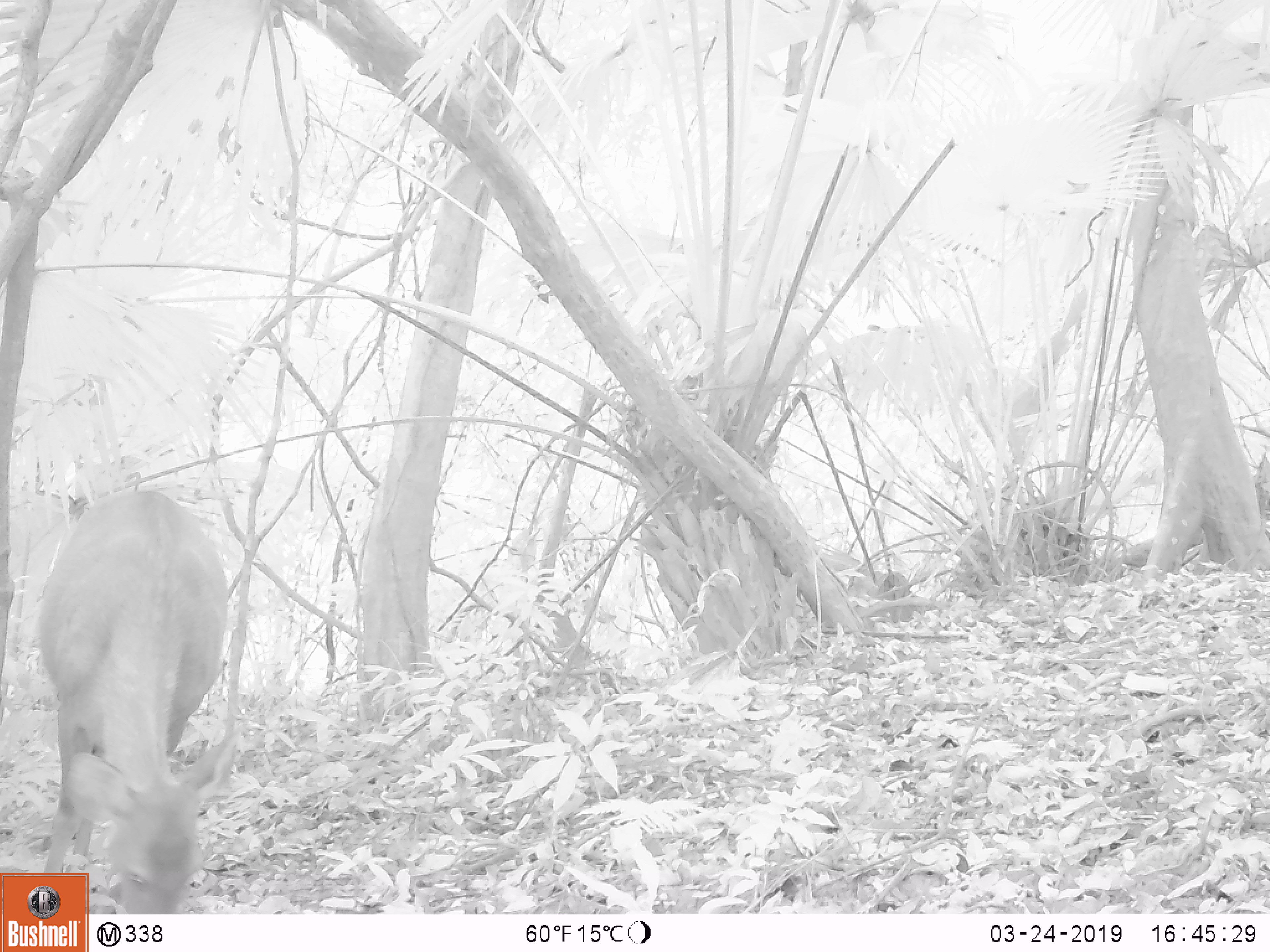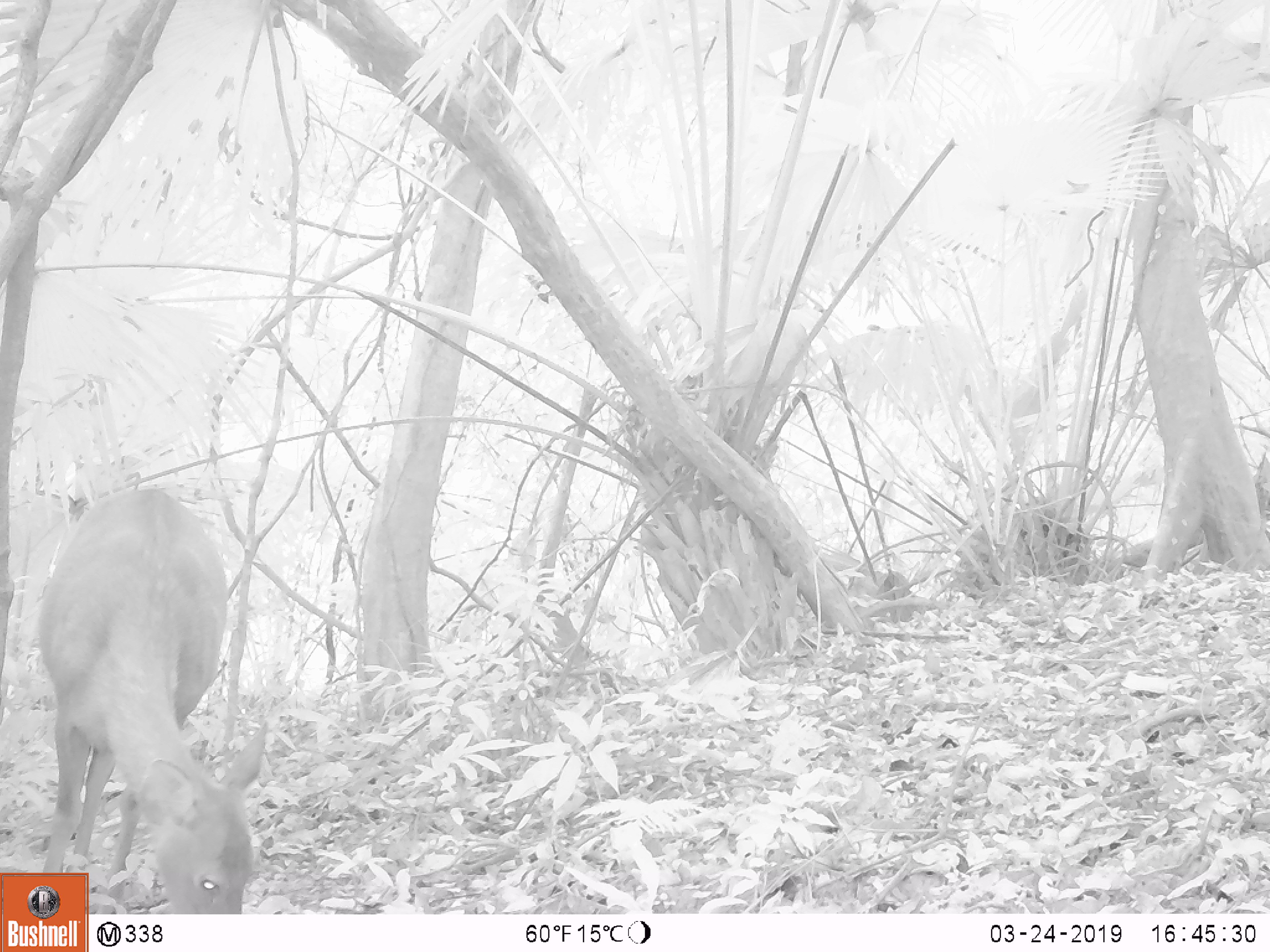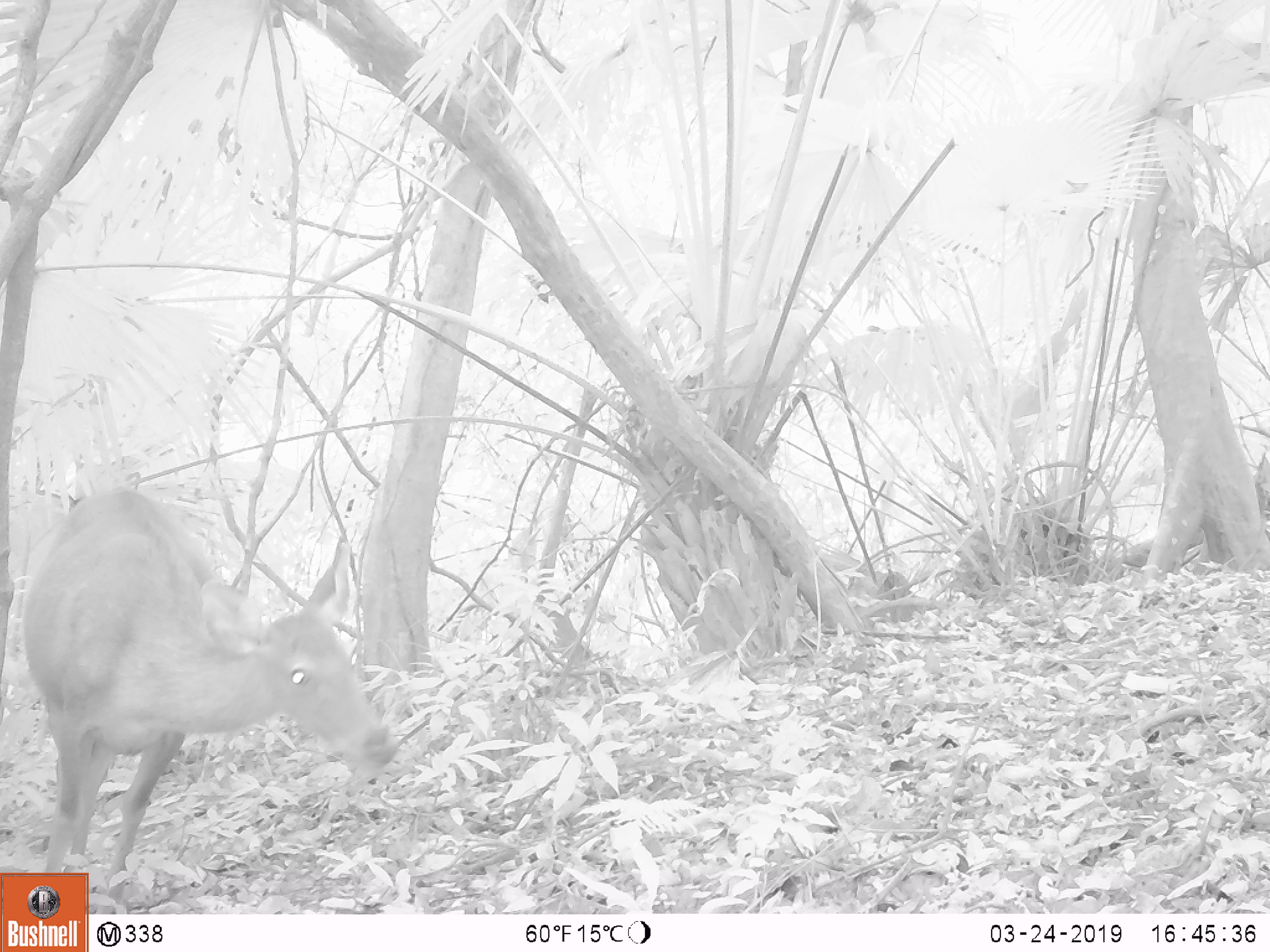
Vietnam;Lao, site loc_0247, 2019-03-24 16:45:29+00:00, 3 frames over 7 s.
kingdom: Animalia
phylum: Chordata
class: Mammalia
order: Artiodactyla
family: Cervidae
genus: Rusa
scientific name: Rusa unicolor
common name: sambar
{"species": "sambar (Rusa unicolor)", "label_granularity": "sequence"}